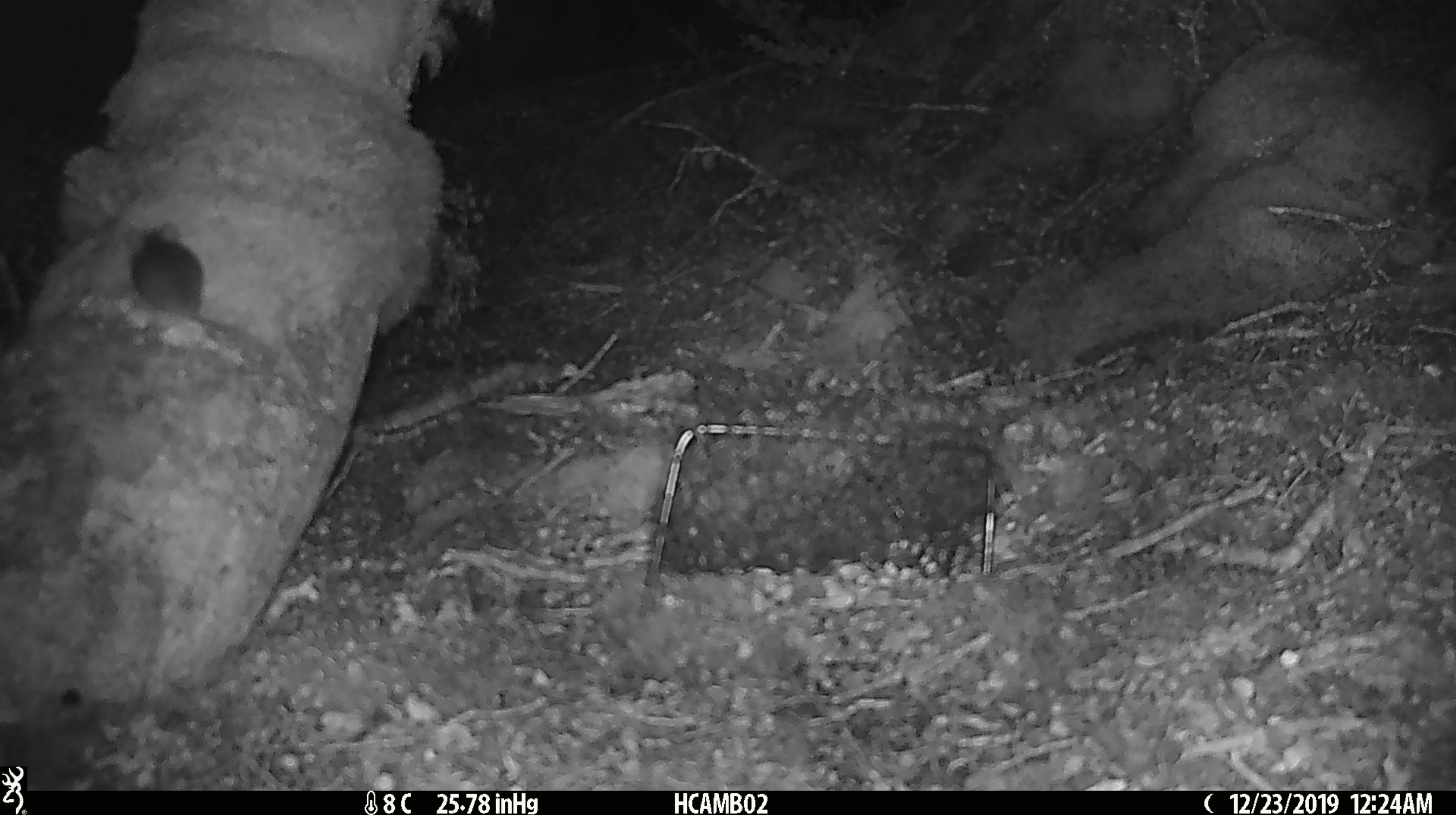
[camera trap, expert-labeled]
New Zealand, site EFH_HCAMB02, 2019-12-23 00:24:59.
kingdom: Animalia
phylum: Chordata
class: Mammalia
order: Rodentia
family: Muridae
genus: Mus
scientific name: Mus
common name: mouse